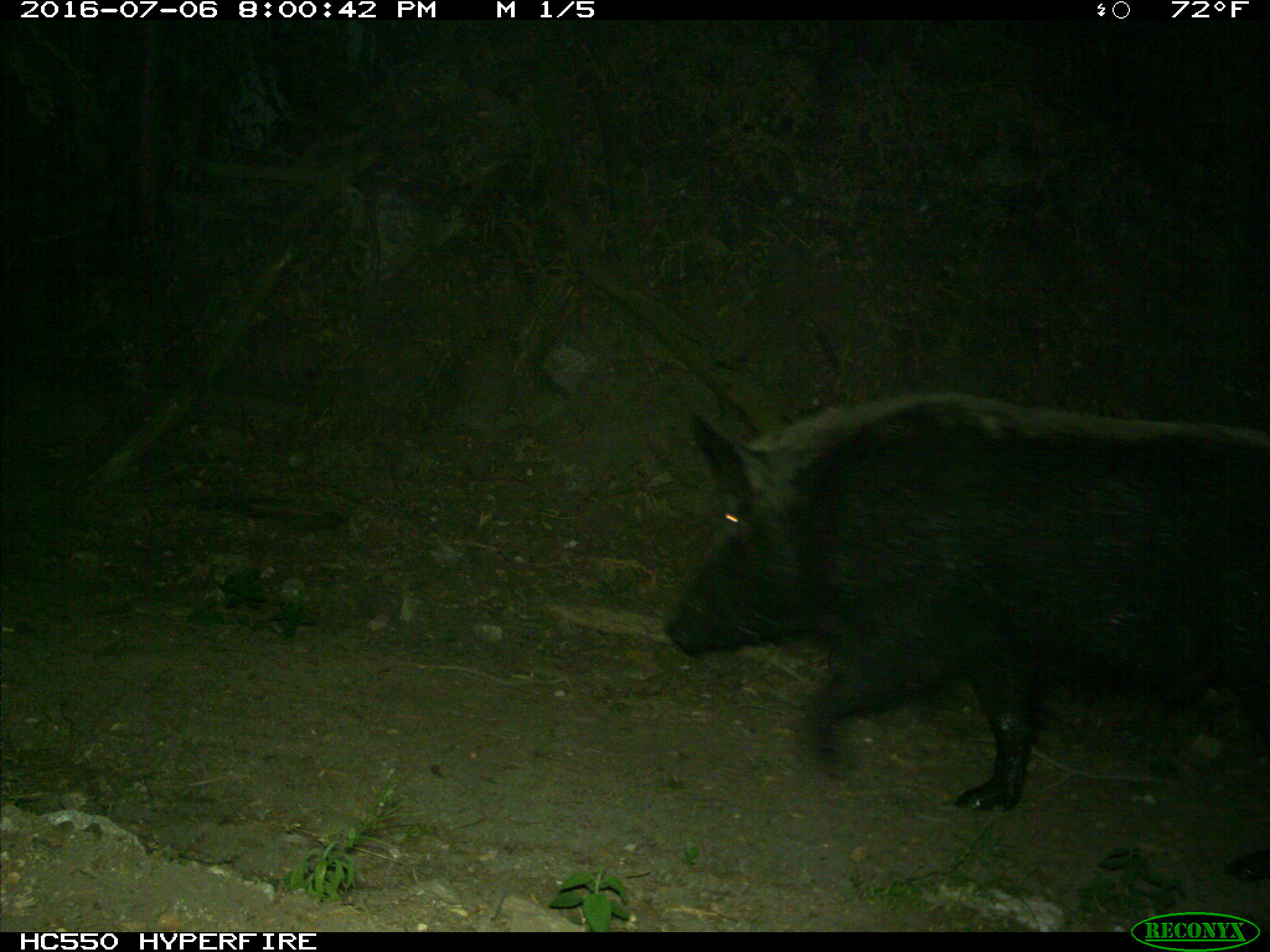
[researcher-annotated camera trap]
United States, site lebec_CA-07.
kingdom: Animalia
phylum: Chordata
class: Mammalia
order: Artiodactyla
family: Suidae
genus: Sus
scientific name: Sus scrofa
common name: wild boar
Sus scrofa (wild boar).